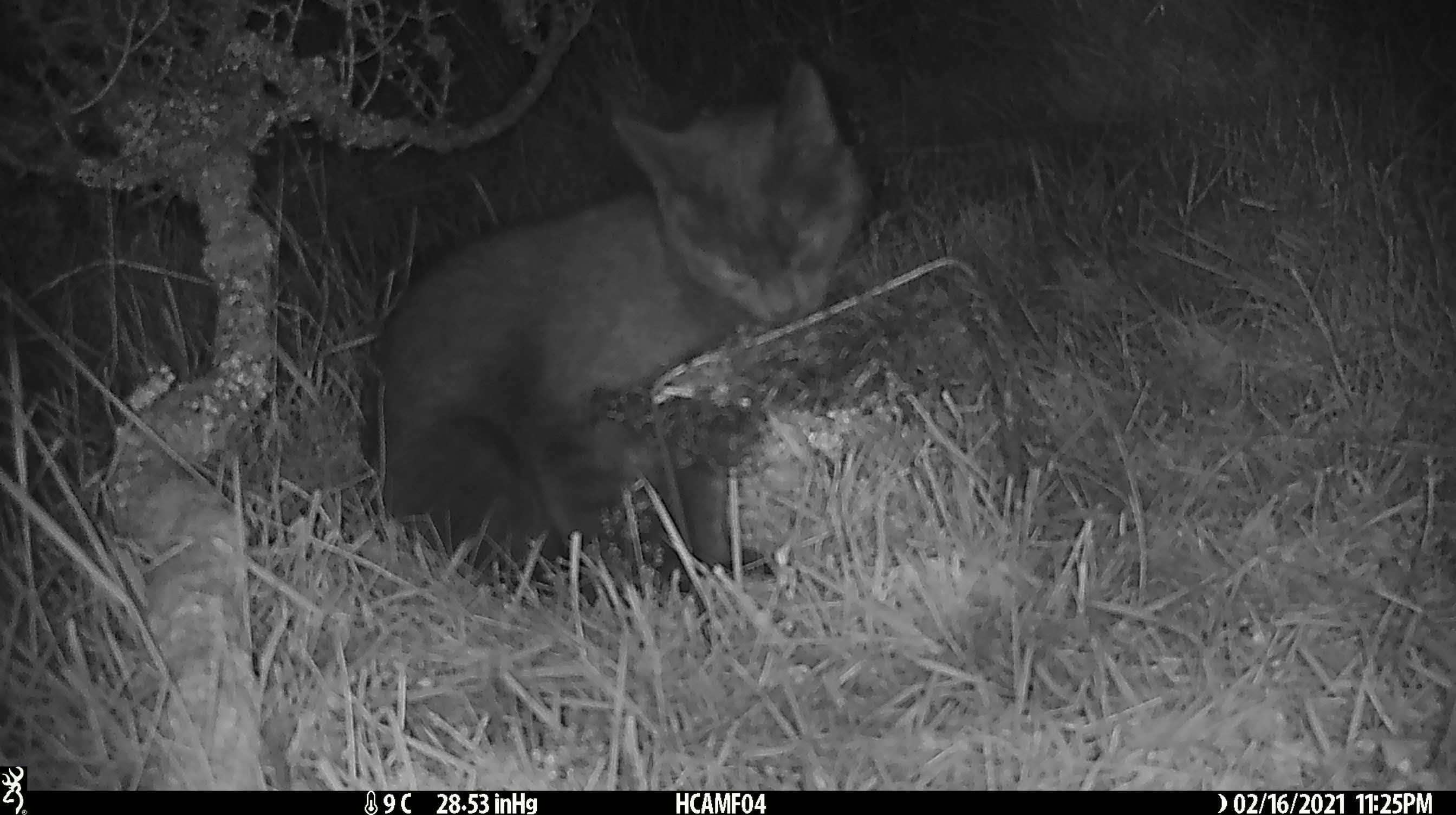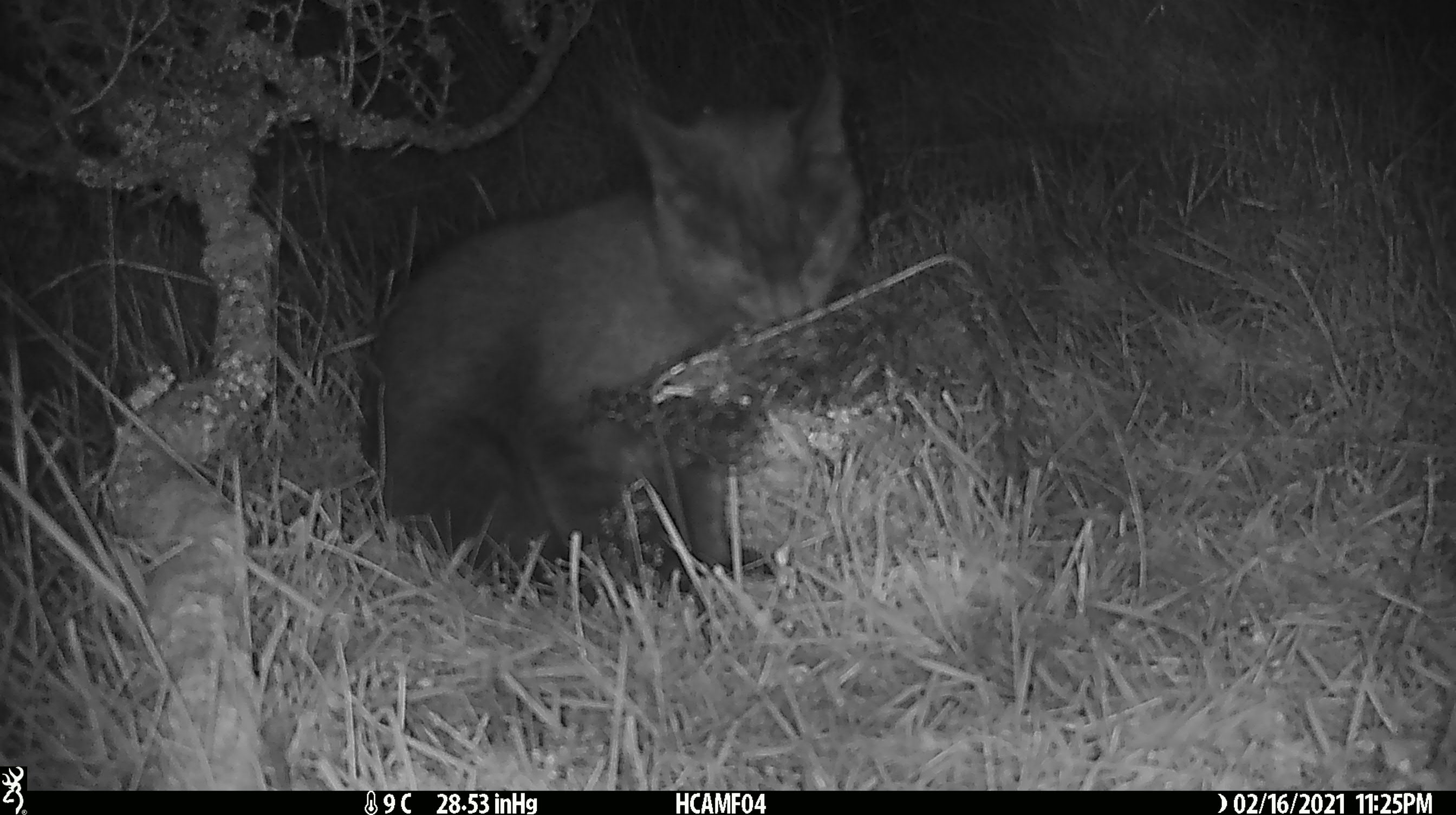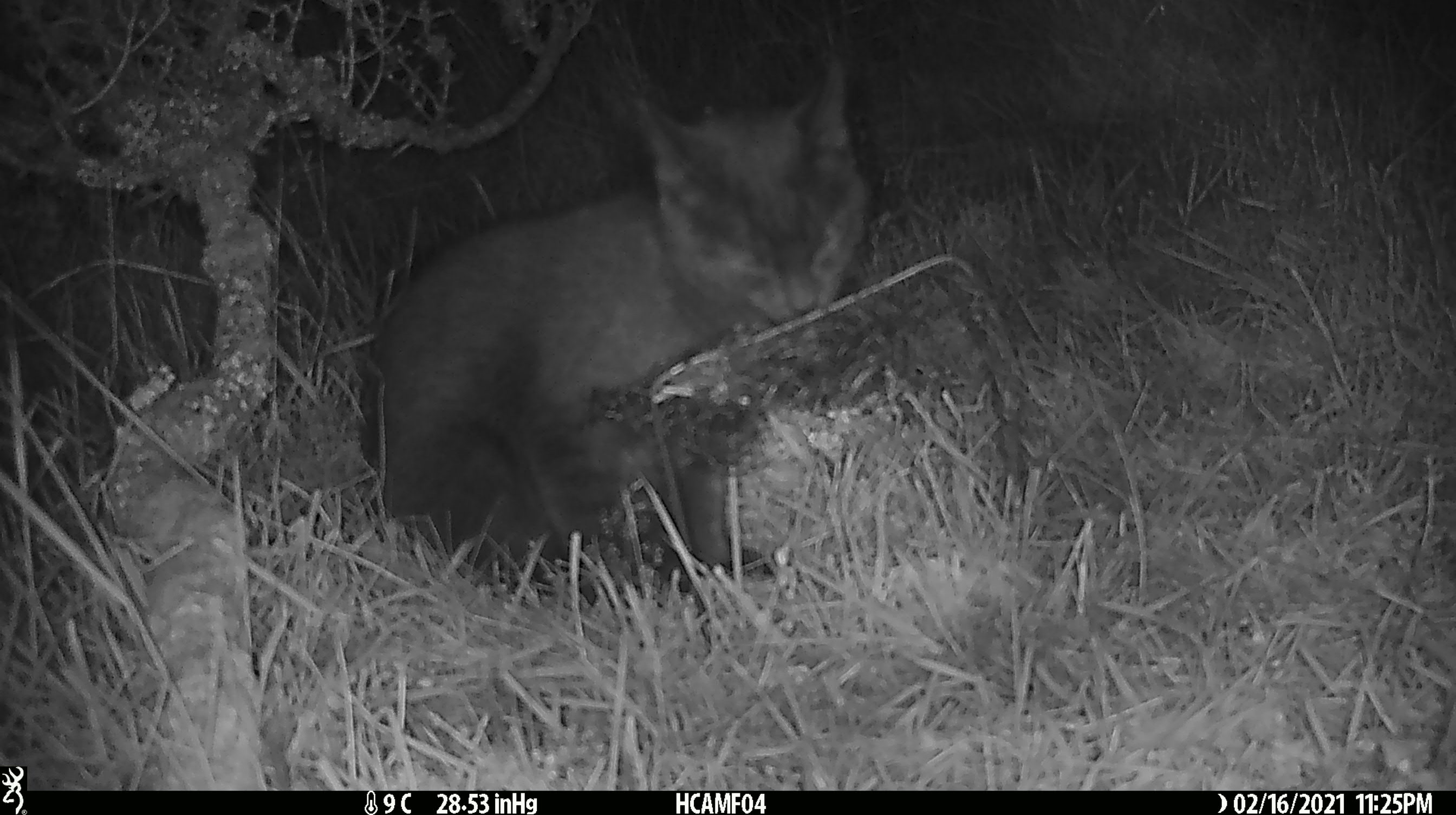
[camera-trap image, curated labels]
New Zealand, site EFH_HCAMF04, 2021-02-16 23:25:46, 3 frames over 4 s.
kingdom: Animalia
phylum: Chordata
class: Mammalia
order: Carnivora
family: Felidae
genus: Felis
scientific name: Felis catus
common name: domestic cat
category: cat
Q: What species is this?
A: Cat (domestic cat) (Felis catus).